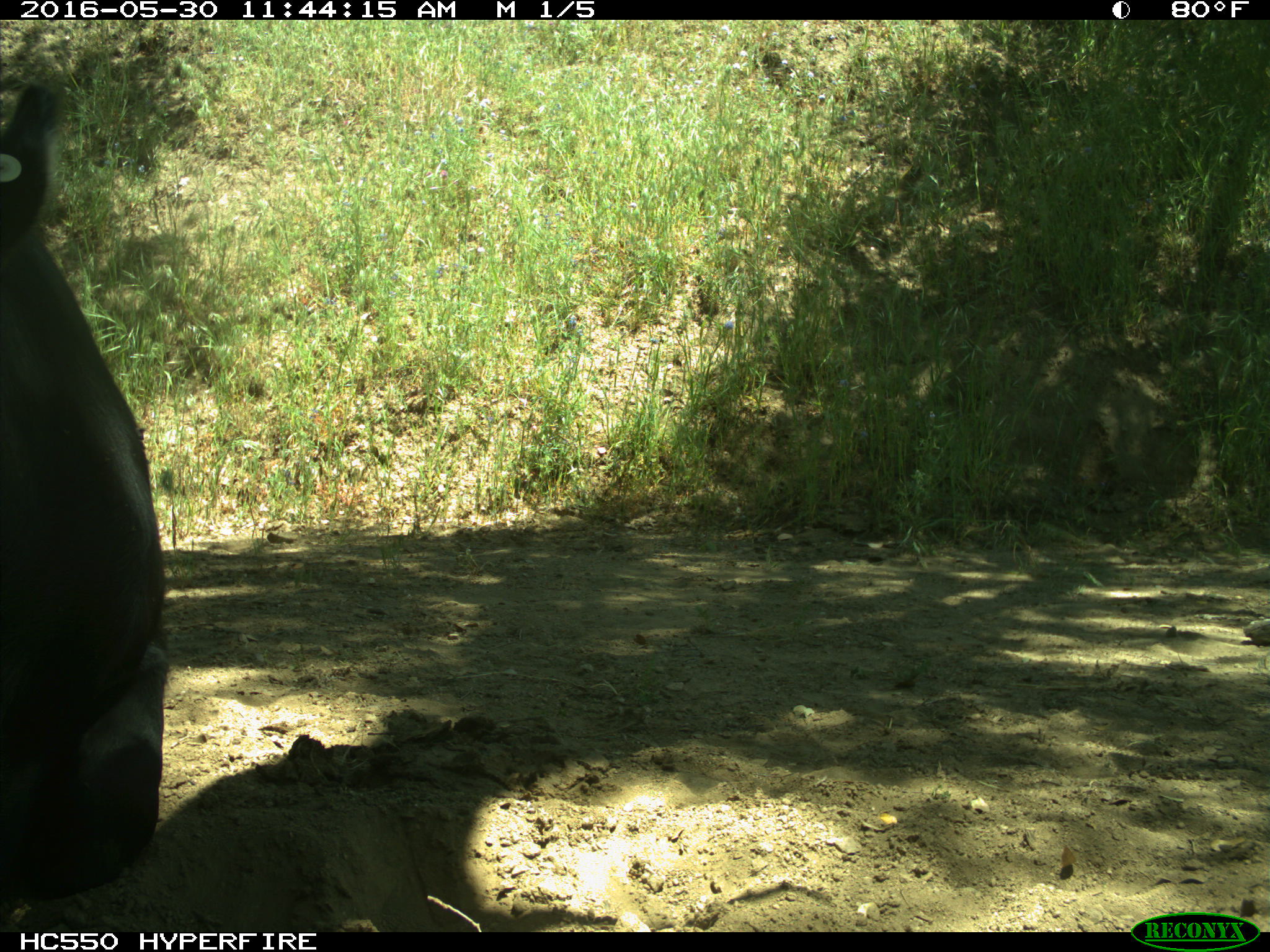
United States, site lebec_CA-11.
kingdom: Animalia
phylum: Chordata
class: Mammalia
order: Artiodactyla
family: Bovidae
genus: Bos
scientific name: Bos taurus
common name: domestic cow